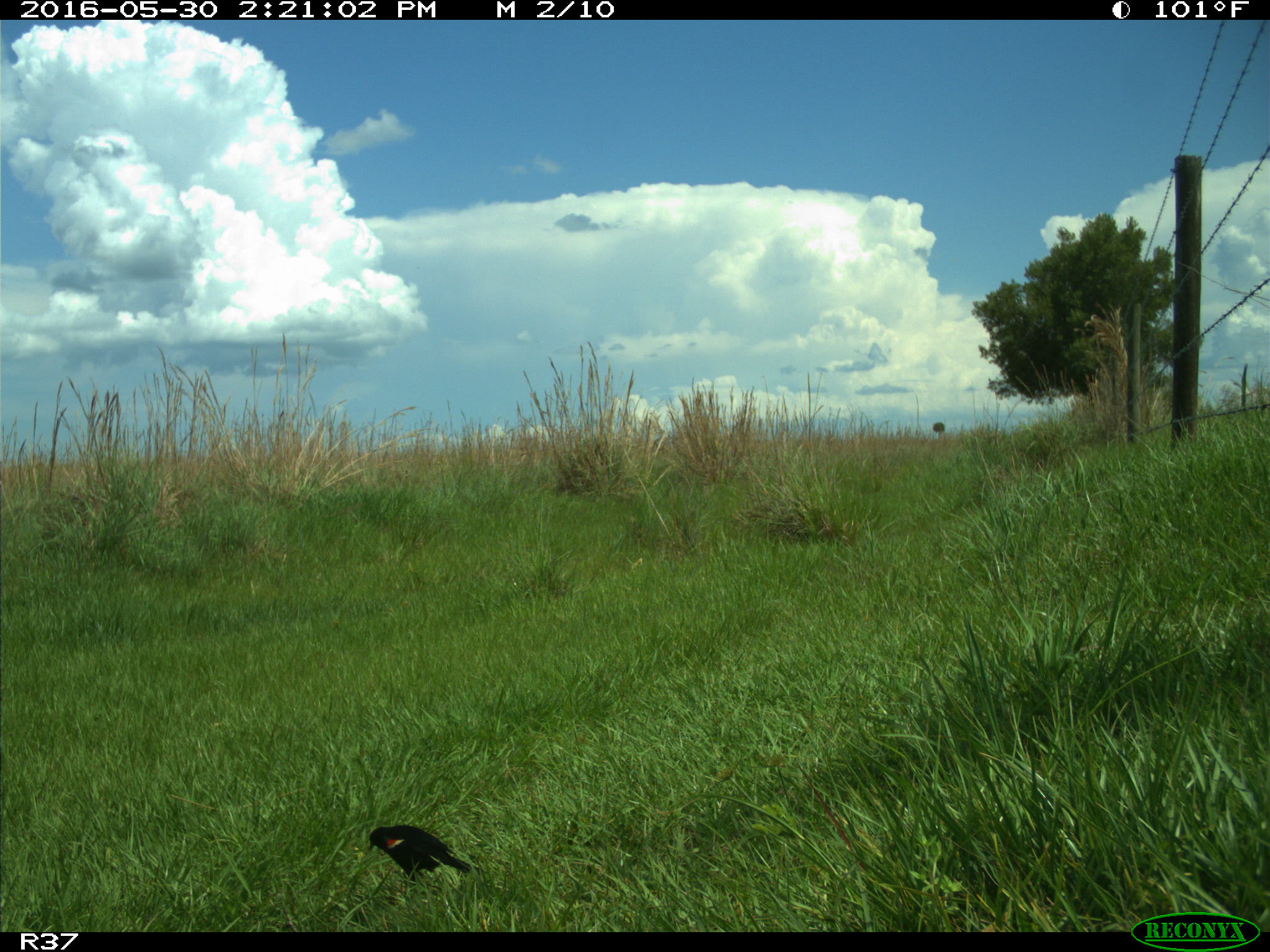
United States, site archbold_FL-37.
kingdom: Animalia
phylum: Chordata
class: Aves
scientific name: Aves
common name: birds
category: unidentified bird